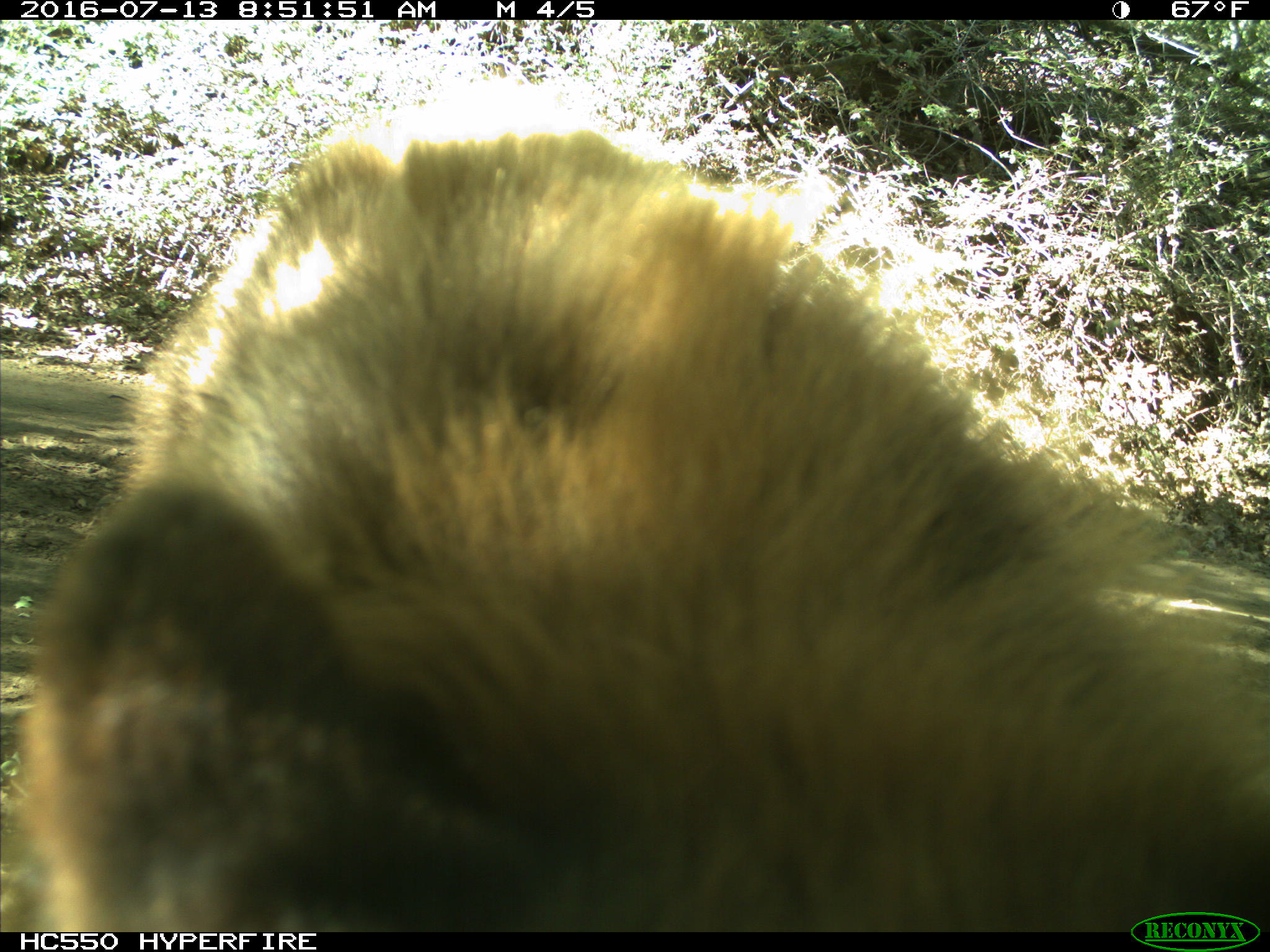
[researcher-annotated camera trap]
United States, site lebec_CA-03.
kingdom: Animalia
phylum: Chordata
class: Mammalia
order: Carnivora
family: Ursidae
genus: Ursus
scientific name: Ursus americanus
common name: american black bear